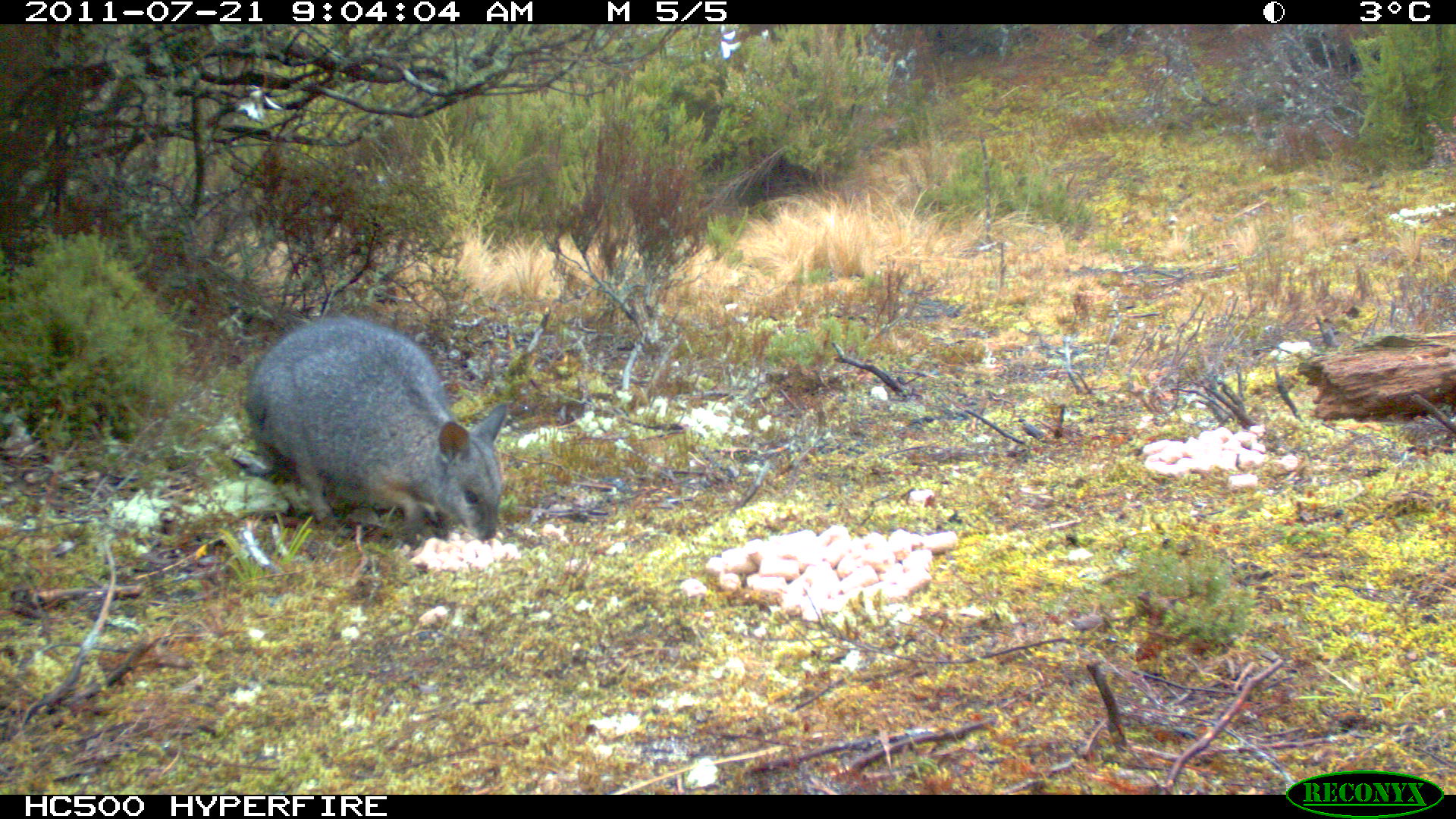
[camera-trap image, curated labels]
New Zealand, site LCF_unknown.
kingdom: Animalia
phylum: Chordata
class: Mammalia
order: Diprotodontia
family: Macropodidae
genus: Notamacropus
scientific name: Notamacropus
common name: wallaby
Wallaby (Notamacropus).